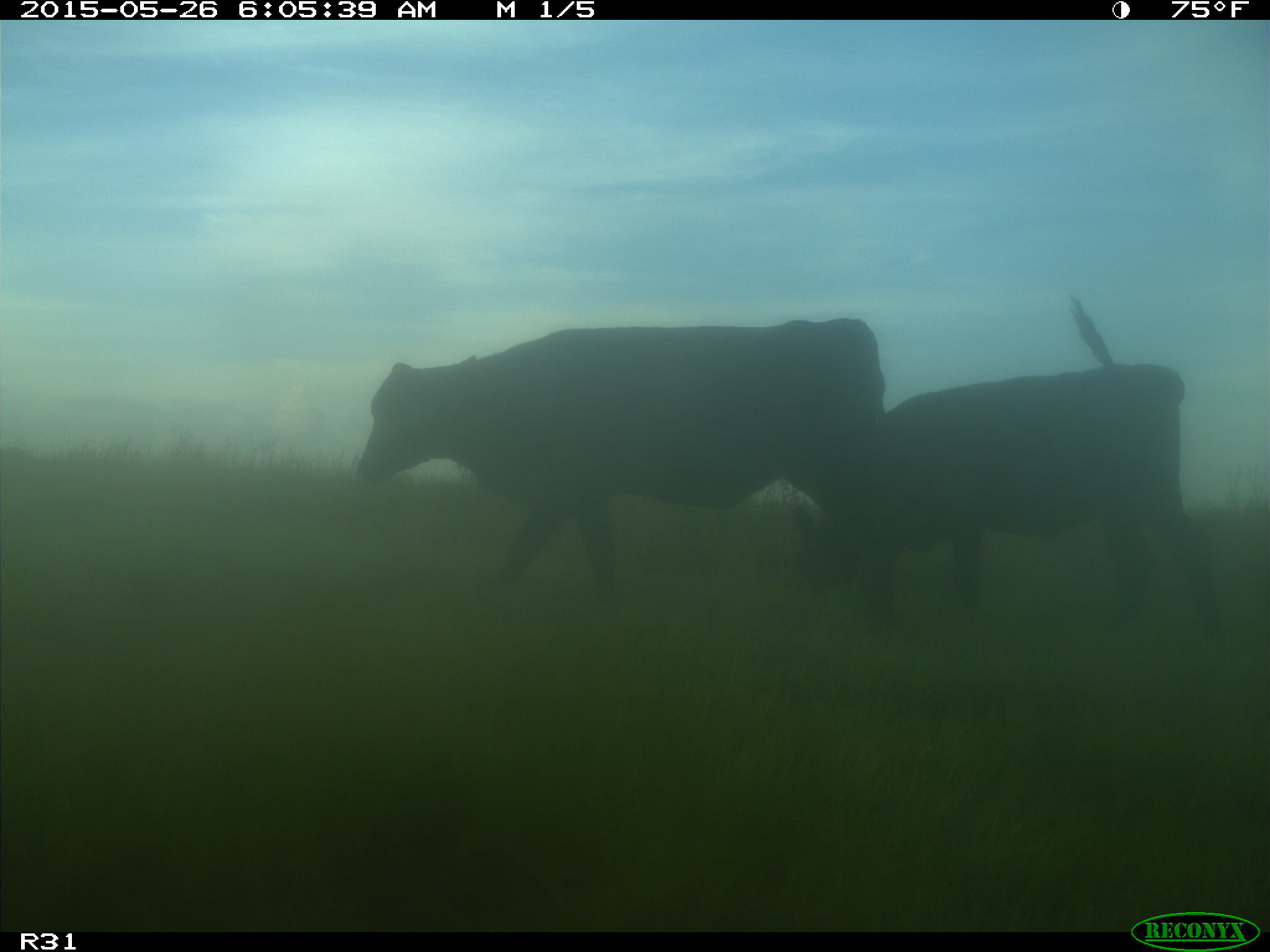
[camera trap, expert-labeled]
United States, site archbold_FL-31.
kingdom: Animalia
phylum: Chordata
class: Mammalia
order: Artiodactyla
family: Bovidae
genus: Bos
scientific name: Bos taurus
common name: domestic cow